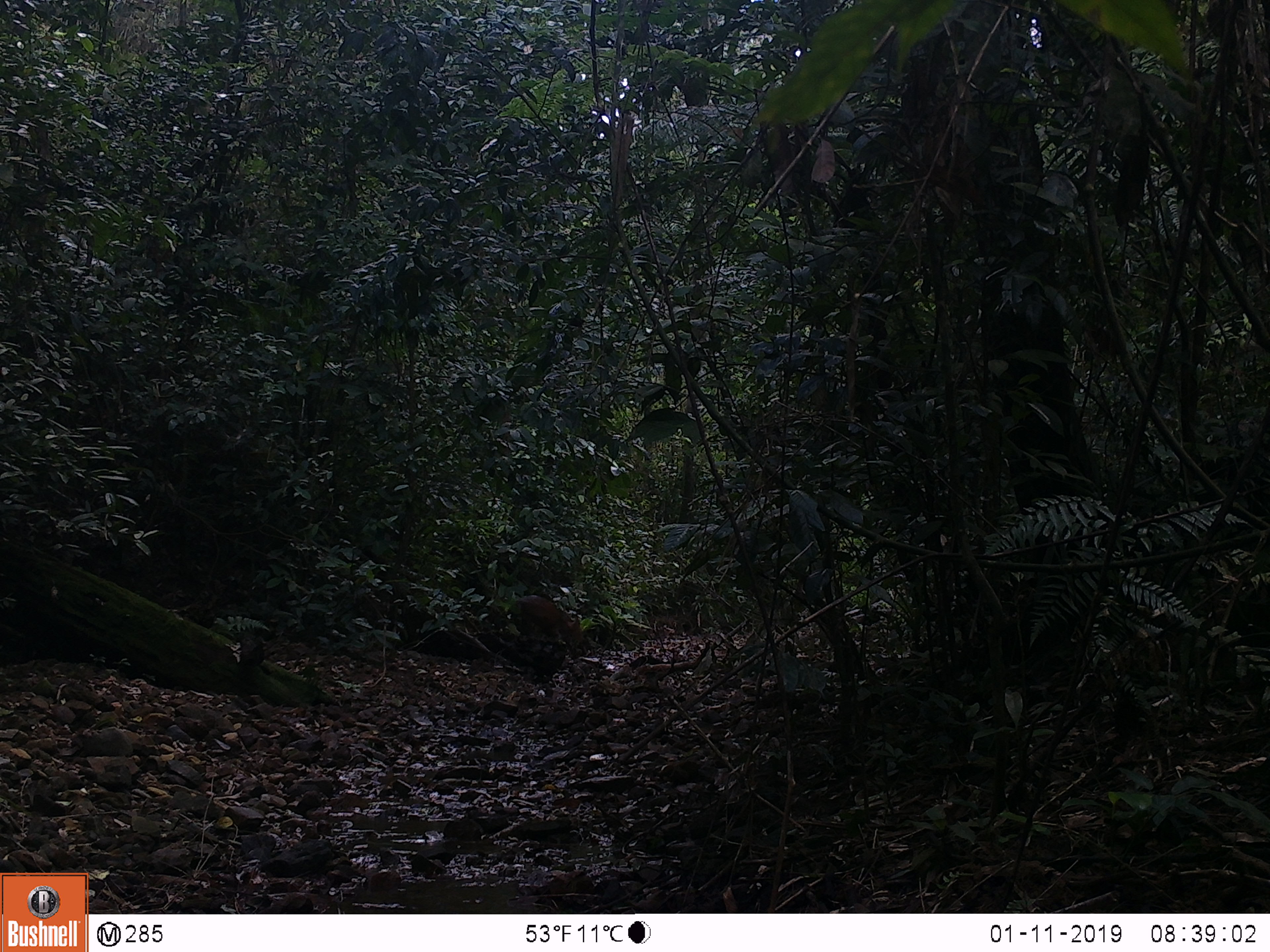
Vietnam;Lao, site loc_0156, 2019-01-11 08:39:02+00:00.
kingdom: Animalia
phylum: Chordata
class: Mammalia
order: Artiodactyla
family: Cervidae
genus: Muntiacus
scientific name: Muntiacus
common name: muntjacs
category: unidentified muntjac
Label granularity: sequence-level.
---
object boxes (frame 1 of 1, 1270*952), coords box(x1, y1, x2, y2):
unidentified muntjac: box(506, 595, 583, 650)